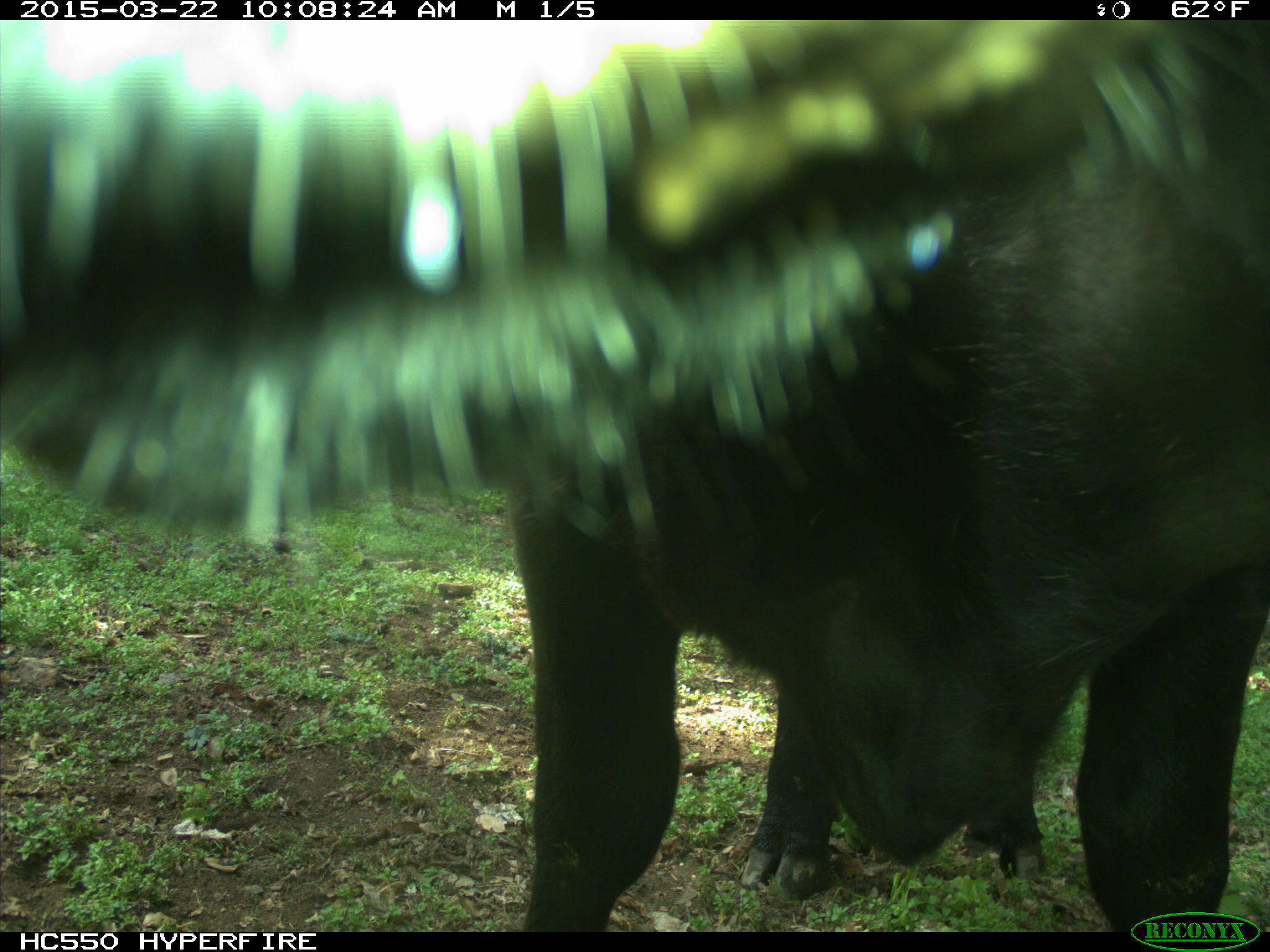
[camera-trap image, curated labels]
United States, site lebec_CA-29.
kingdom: Animalia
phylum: Chordata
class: Mammalia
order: Artiodactyla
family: Bovidae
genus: Bos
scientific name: Bos taurus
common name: domestic cow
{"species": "Bos taurus (domestic cow)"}